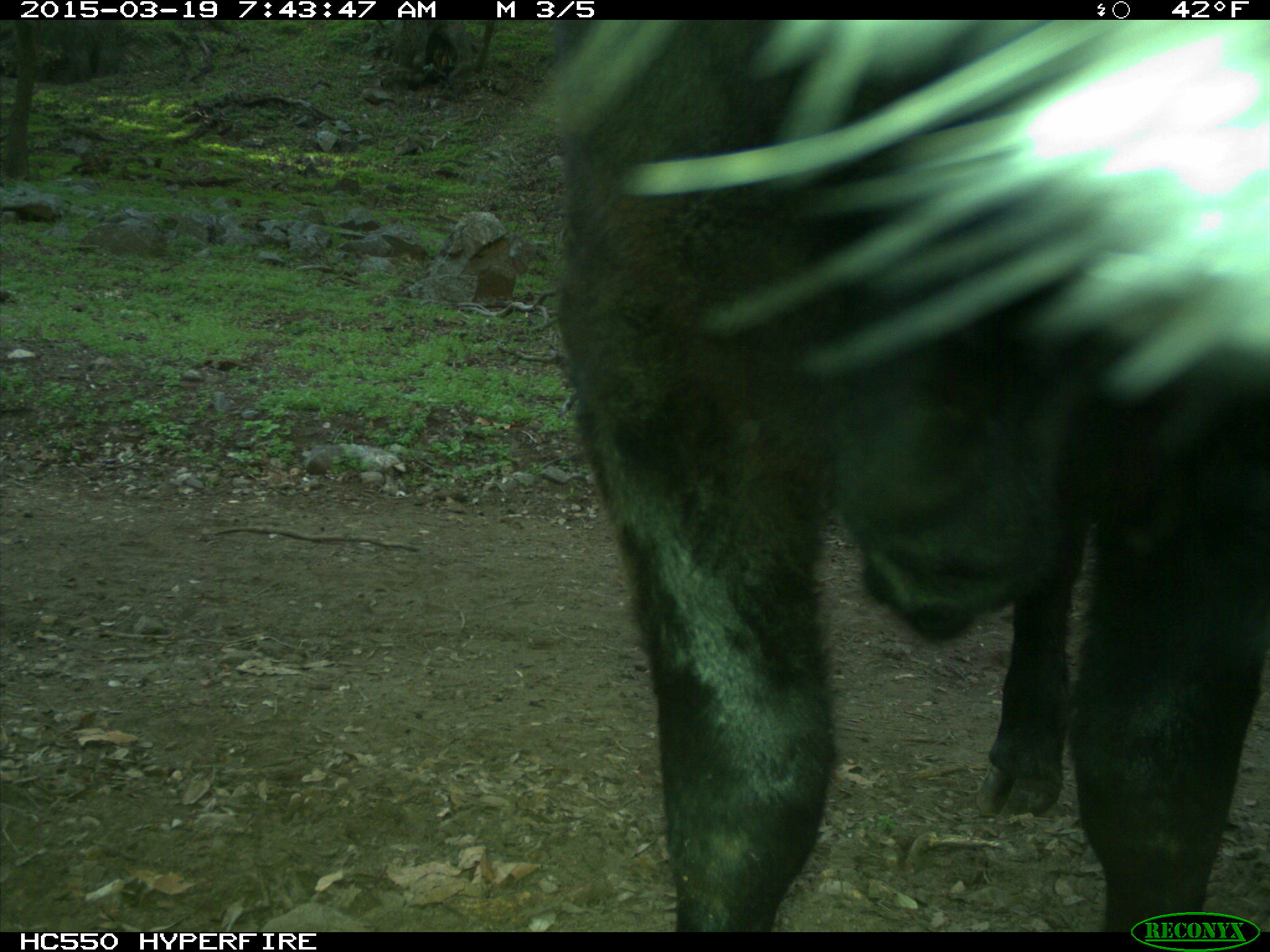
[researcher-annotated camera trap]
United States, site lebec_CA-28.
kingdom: Animalia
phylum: Chordata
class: Mammalia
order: Artiodactyla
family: Bovidae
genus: Bos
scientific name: Bos taurus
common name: domestic cow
Bos taurus (domestic cow).